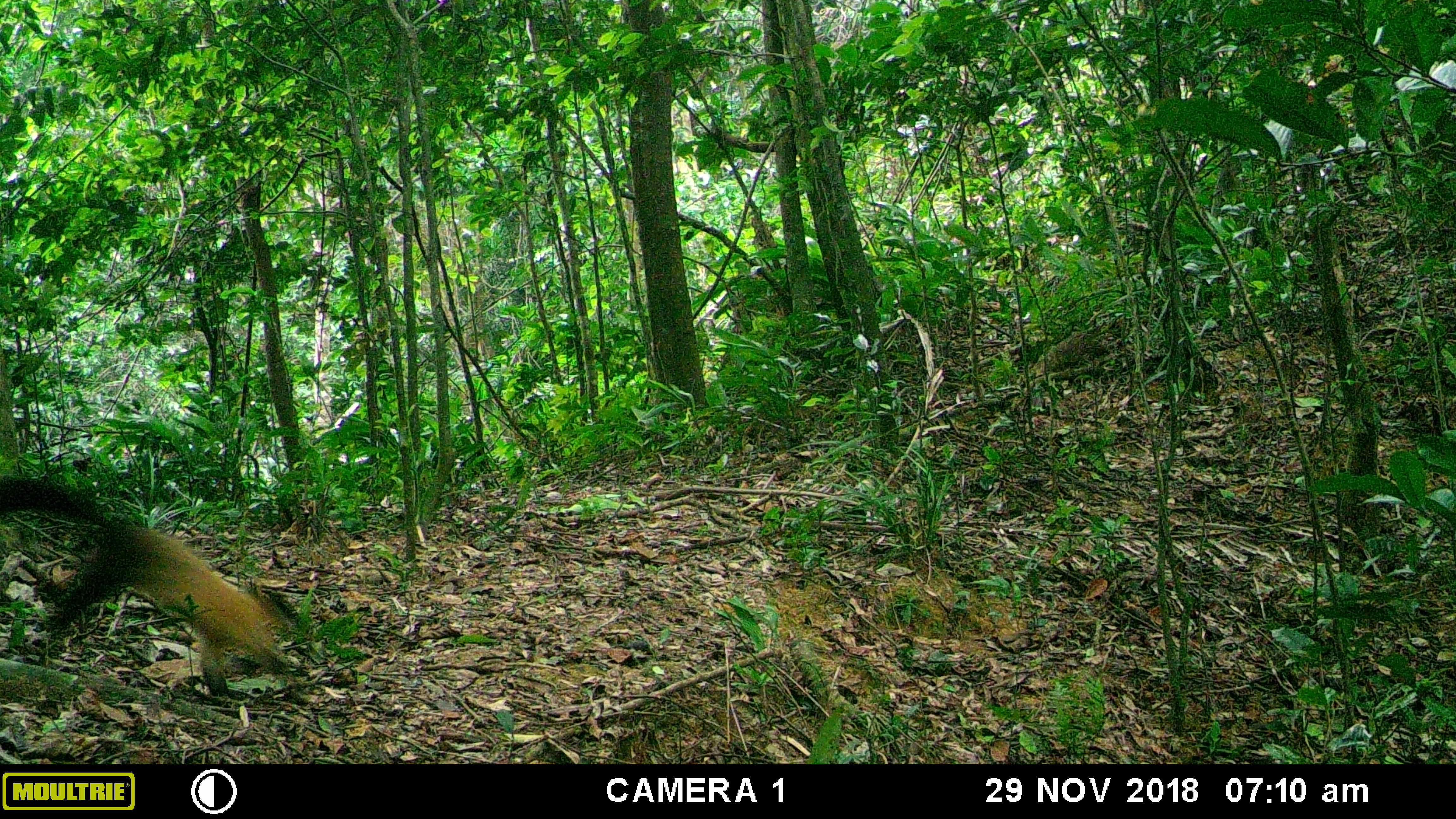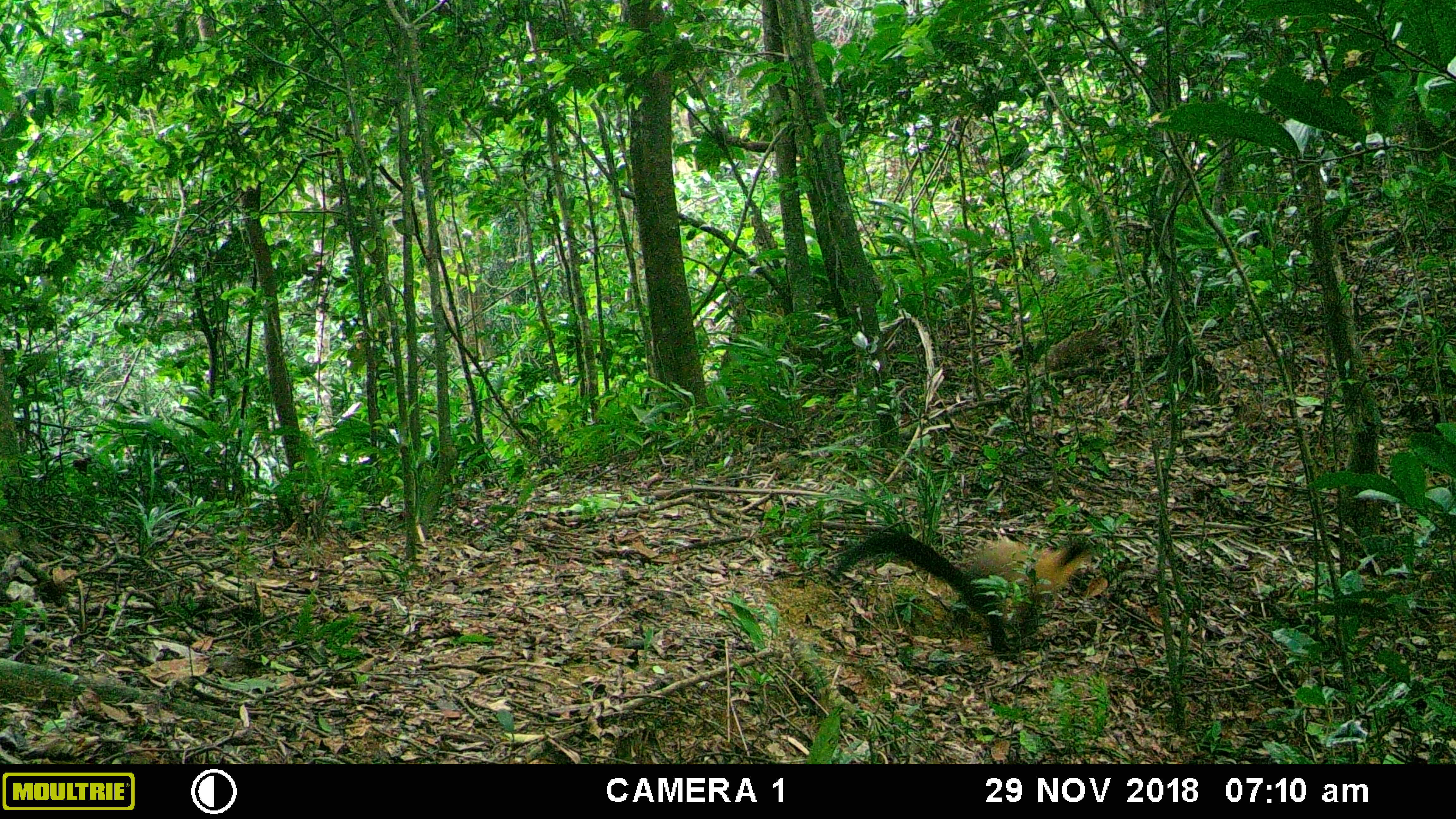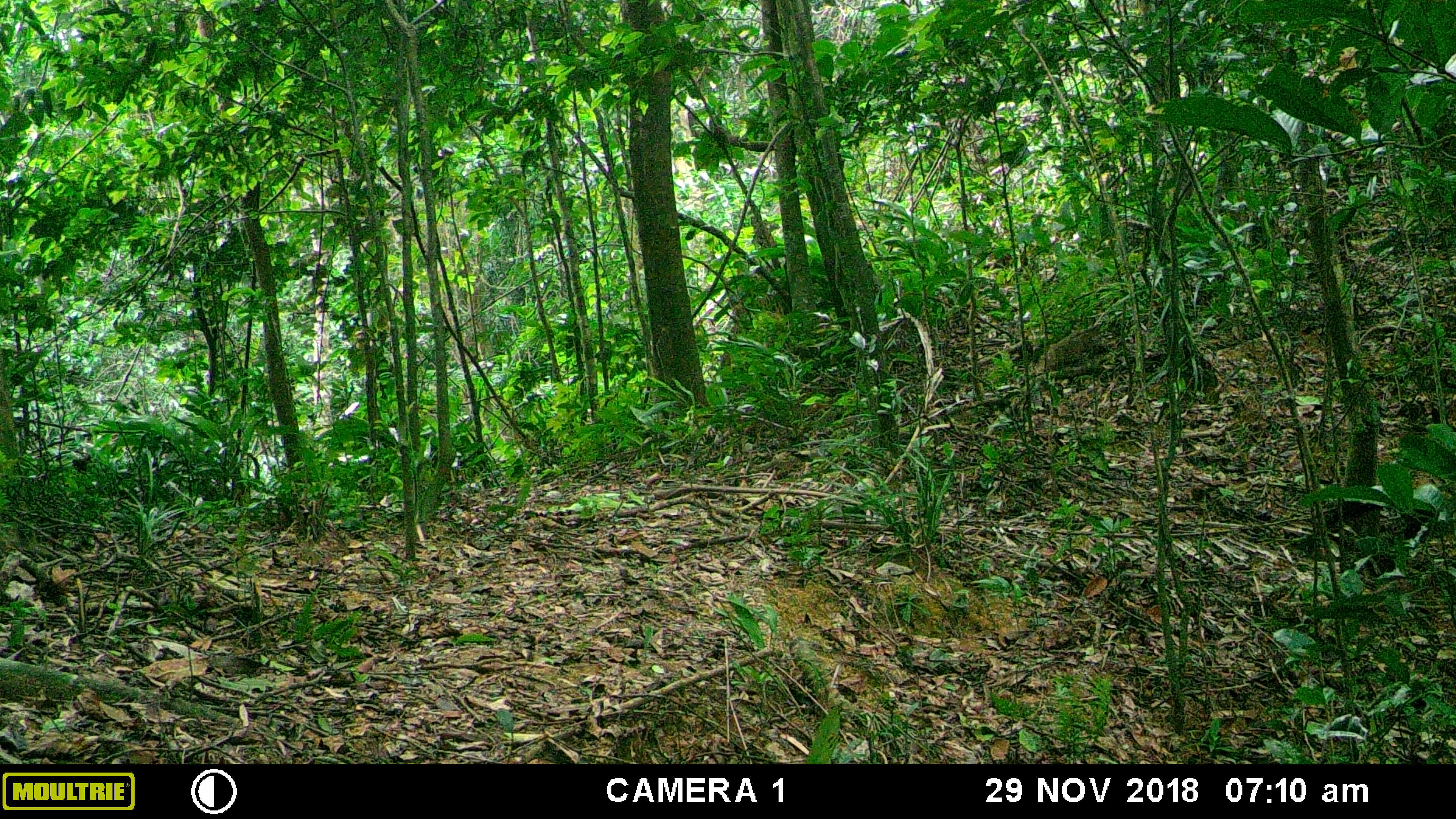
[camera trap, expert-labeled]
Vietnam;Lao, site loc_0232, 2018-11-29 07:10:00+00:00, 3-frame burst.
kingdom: Animalia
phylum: Chordata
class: Mammalia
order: Carnivora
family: Mustelidae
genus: Martes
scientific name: Martes flavigula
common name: yellow-throated marten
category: yellow throated marten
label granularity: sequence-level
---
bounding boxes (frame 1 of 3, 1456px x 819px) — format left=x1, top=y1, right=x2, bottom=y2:
yellow throated marten: left=0, top=473, right=313, bottom=707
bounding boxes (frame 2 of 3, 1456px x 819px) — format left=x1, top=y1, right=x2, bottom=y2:
yellow throated marten: left=833, top=525, right=1108, bottom=661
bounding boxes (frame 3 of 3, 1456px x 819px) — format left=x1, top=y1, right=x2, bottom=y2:
yellow throated marten: left=1299, top=487, right=1456, bottom=587